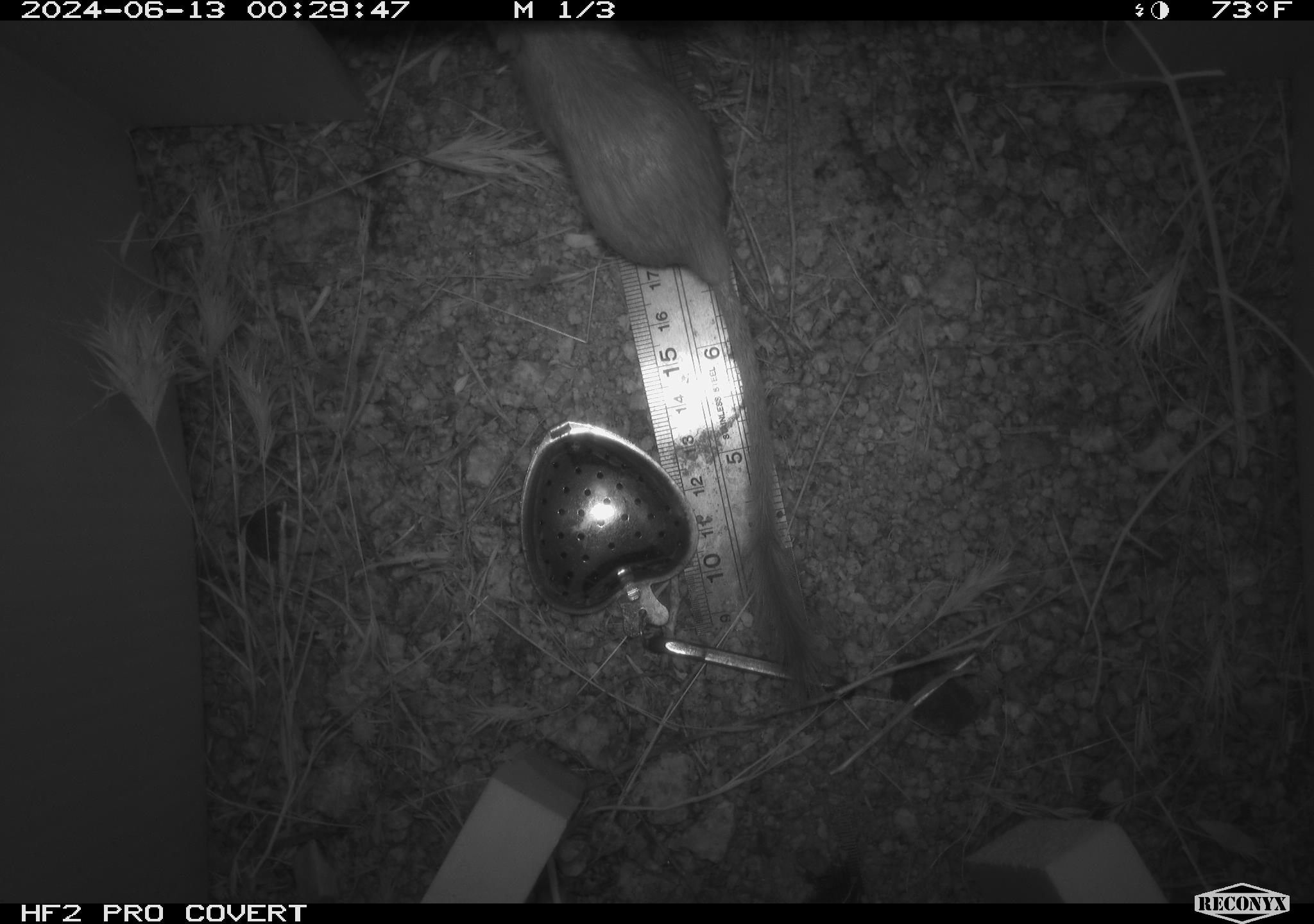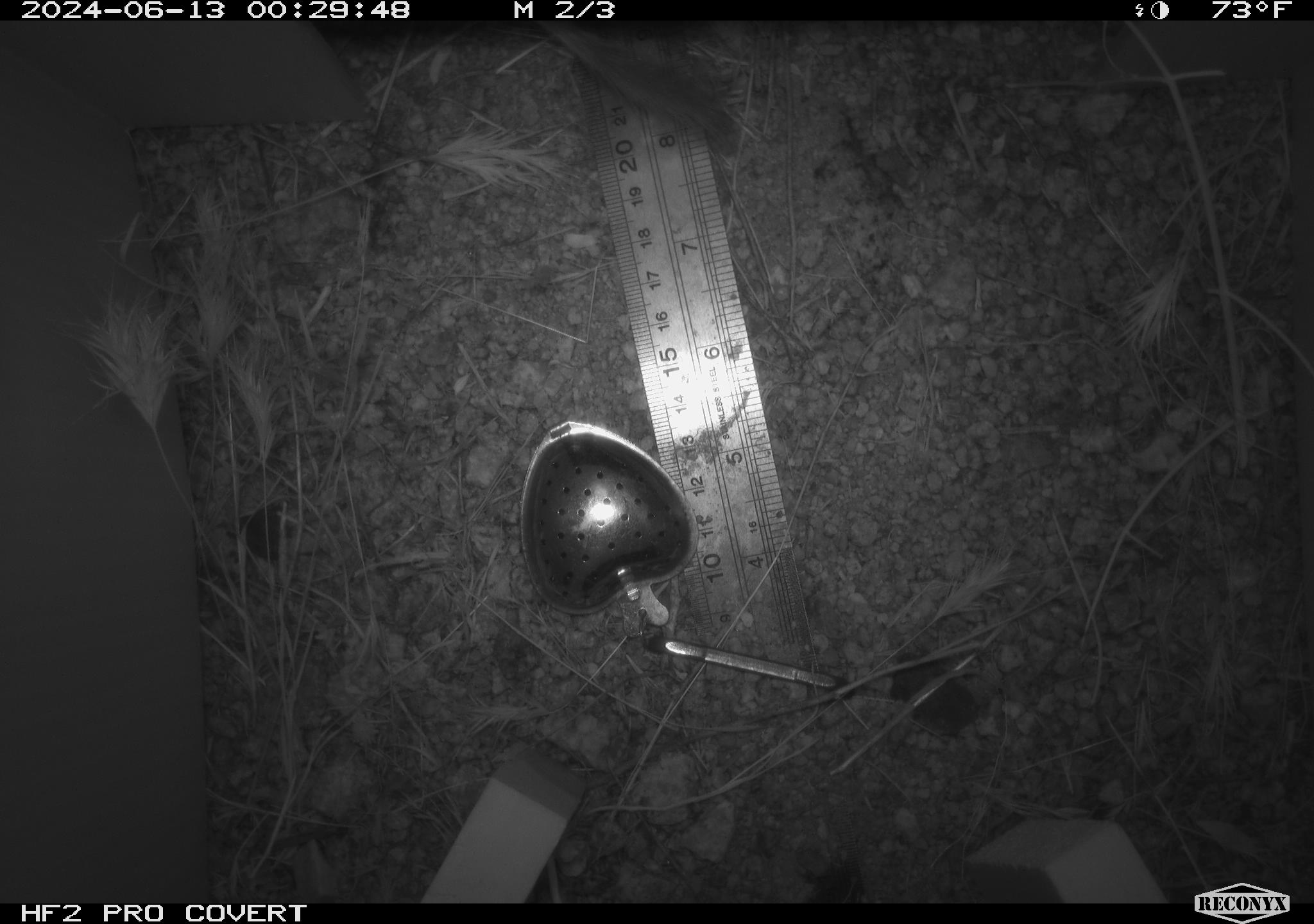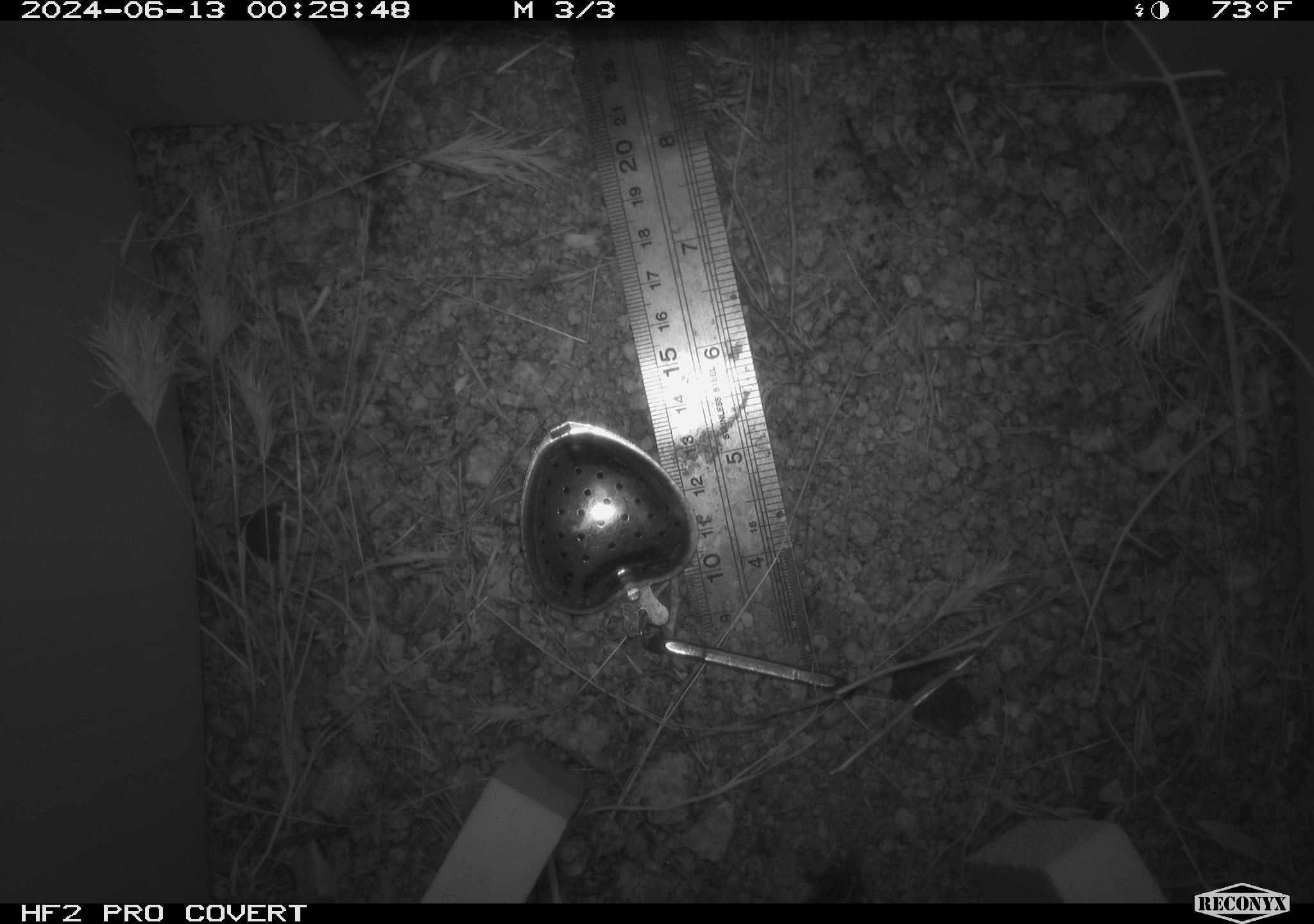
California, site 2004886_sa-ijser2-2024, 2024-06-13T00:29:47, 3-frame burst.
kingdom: Animalia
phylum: Chordata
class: Mammalia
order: Rodentia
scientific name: Rodentia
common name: mouse species